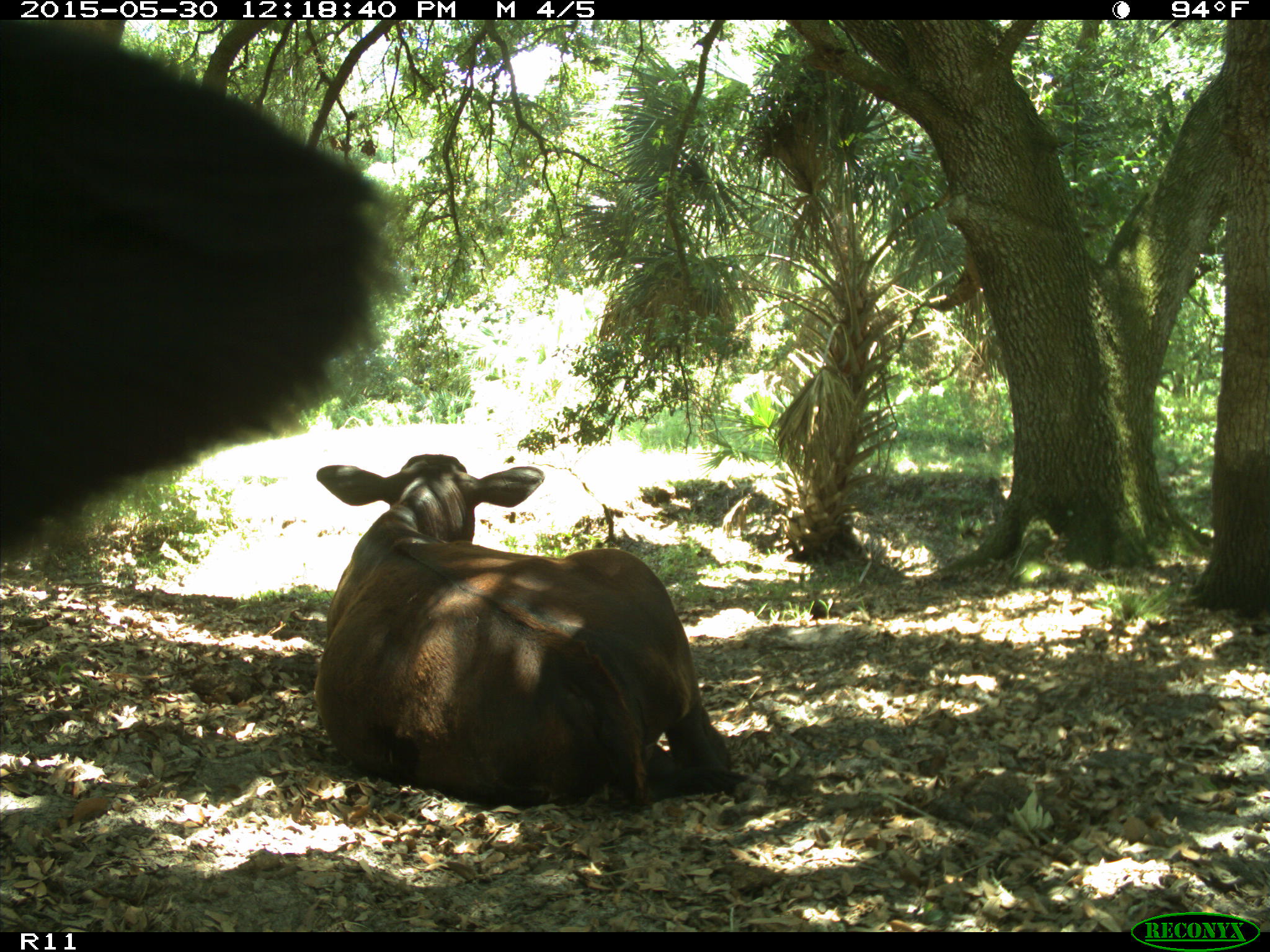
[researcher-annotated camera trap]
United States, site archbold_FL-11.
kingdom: Animalia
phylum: Chordata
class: Mammalia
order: Artiodactyla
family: Bovidae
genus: Bos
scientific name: Bos taurus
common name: domestic cow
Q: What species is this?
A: Bos taurus (domestic cow).